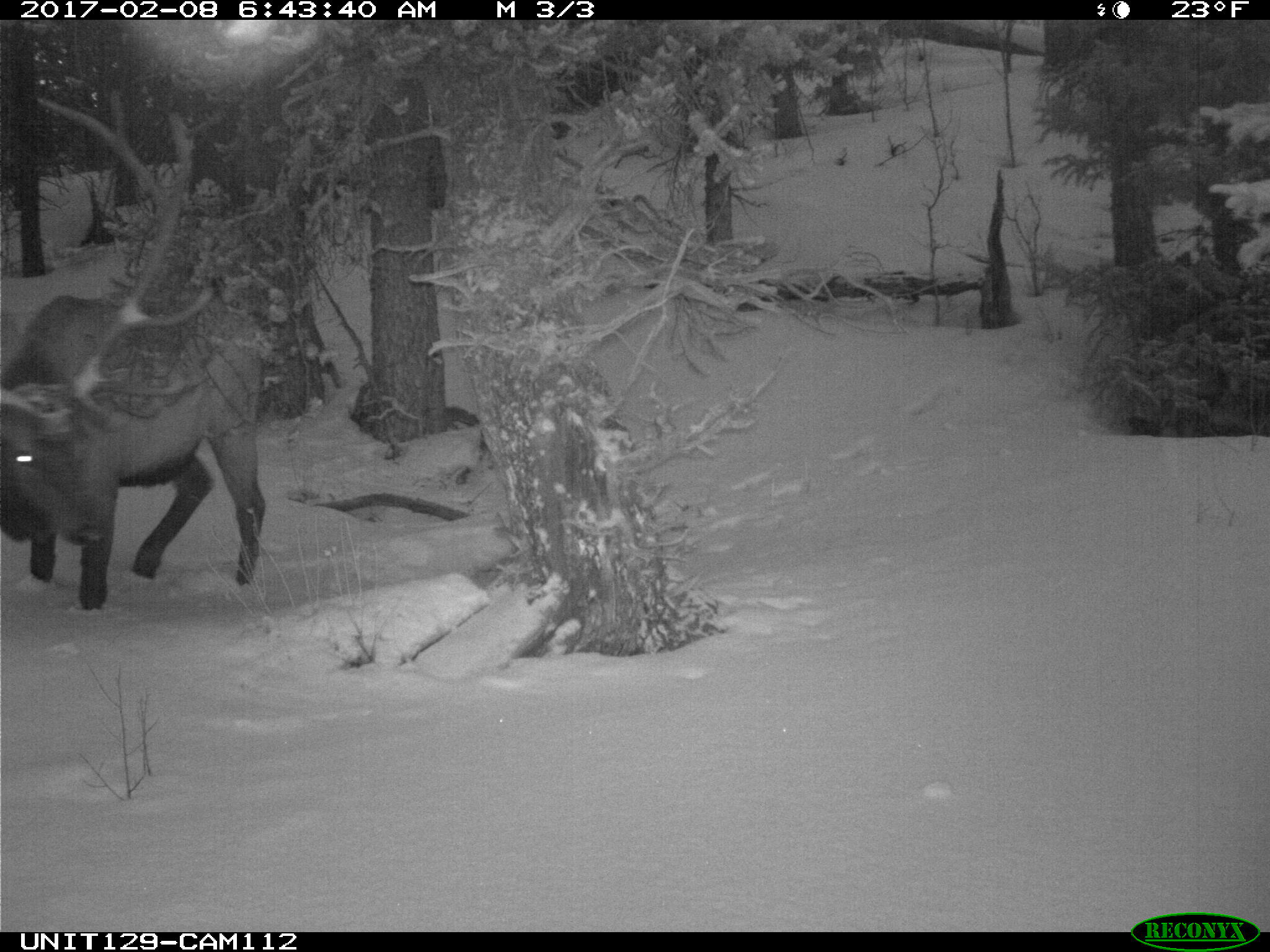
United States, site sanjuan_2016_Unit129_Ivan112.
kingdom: Animalia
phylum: Chordata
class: Mammalia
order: Artiodactyla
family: Cervidae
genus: Cervus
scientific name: Cervus elaphus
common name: red deer